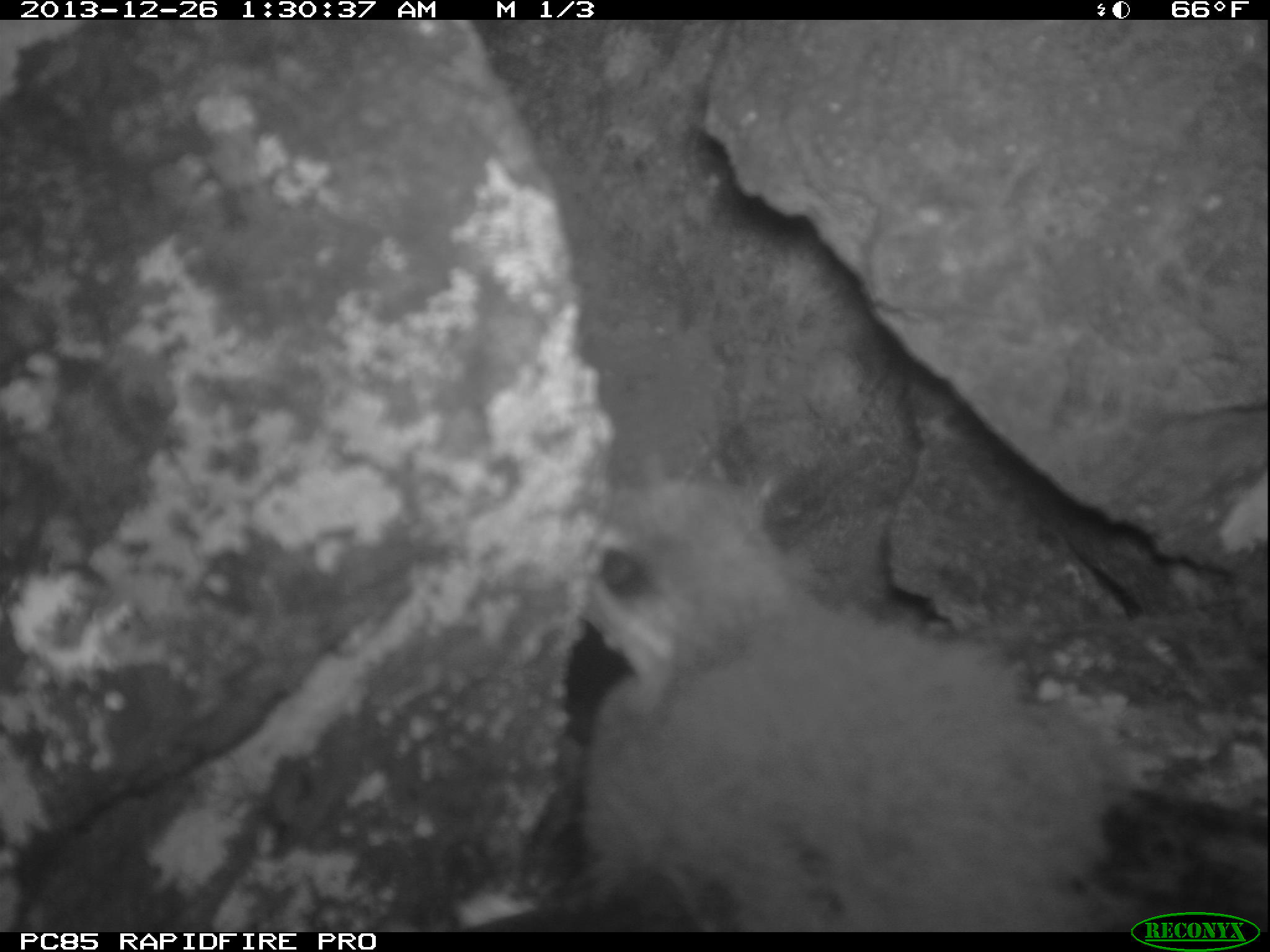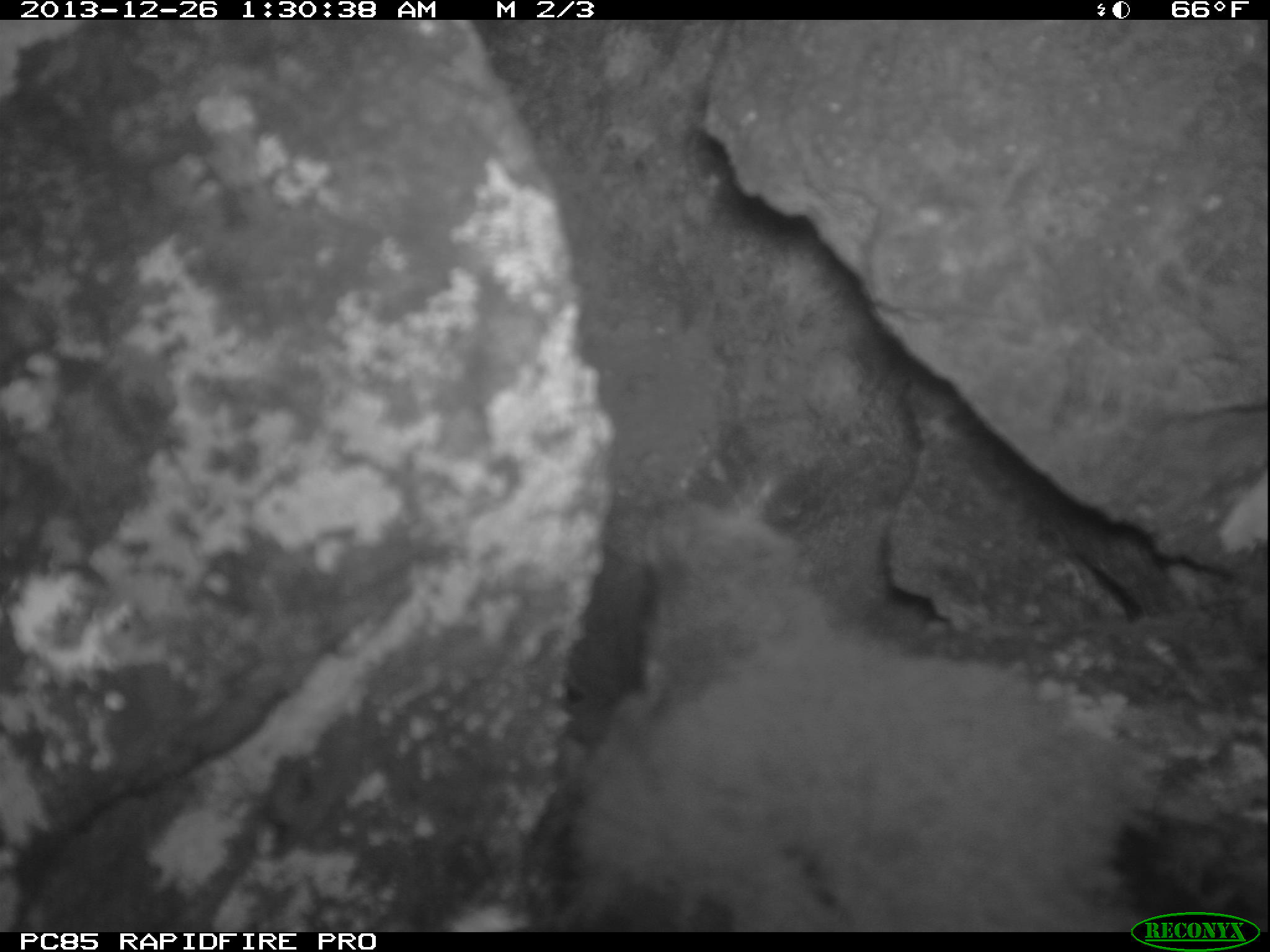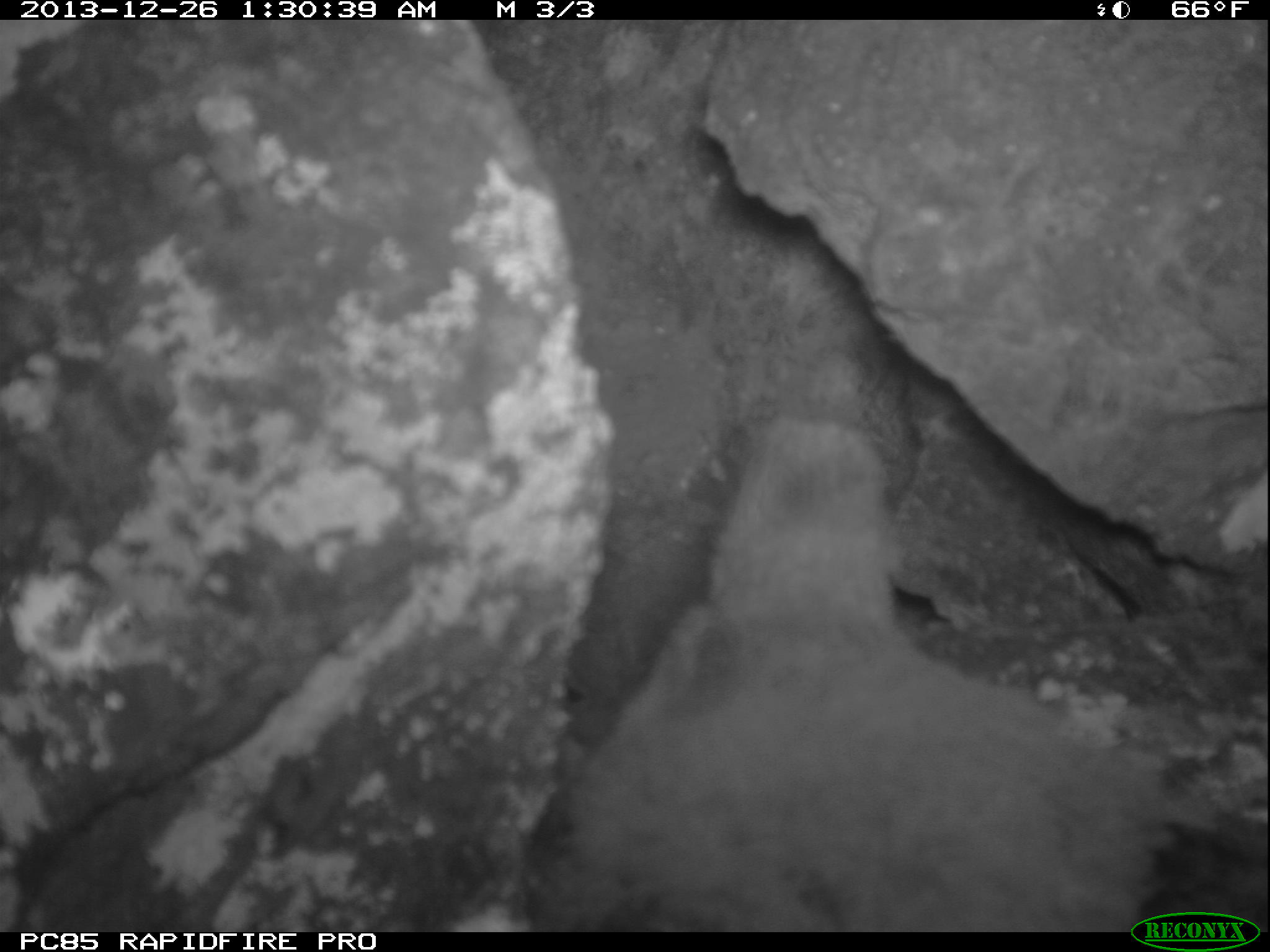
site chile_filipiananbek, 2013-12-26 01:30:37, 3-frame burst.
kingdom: Animalia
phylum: Chordata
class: Aves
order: Procellariiformes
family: Procellariidae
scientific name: Procellariidae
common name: petrel chick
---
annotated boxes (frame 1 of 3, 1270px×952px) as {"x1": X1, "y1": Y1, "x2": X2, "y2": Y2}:
petrel chick: {"x1": 534, "y1": 462, "x2": 1267, "y2": 925}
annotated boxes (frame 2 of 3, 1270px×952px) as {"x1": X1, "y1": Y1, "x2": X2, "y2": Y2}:
petrel chick: {"x1": 557, "y1": 472, "x2": 1138, "y2": 928}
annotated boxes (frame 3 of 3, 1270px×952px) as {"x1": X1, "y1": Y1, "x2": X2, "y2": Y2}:
petrel chick: {"x1": 485, "y1": 384, "x2": 1270, "y2": 922}